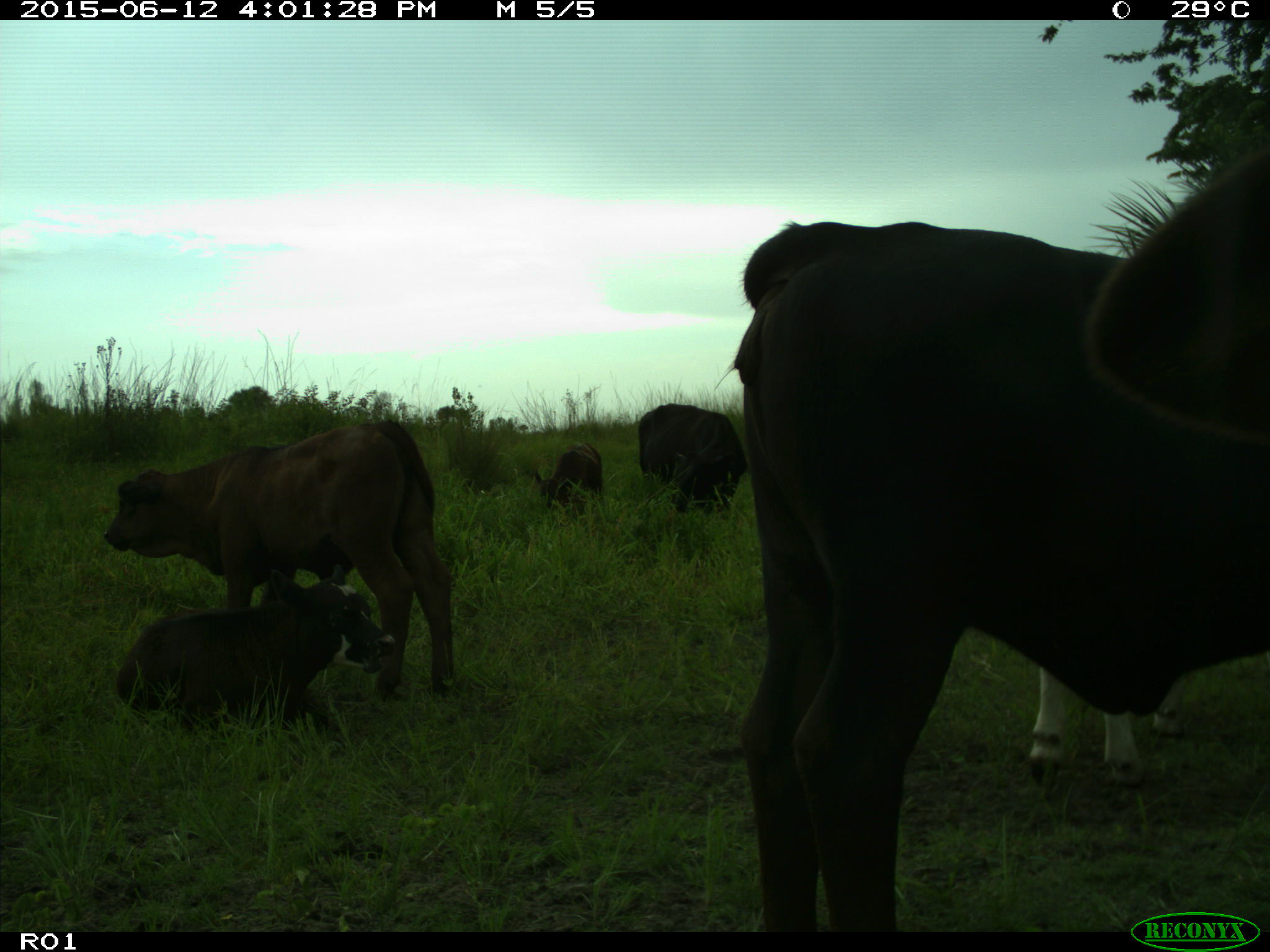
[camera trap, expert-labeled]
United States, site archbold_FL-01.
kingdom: Animalia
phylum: Chordata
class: Mammalia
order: Artiodactyla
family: Bovidae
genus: Bos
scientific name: Bos taurus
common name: domestic cow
Bos taurus (domestic cow).